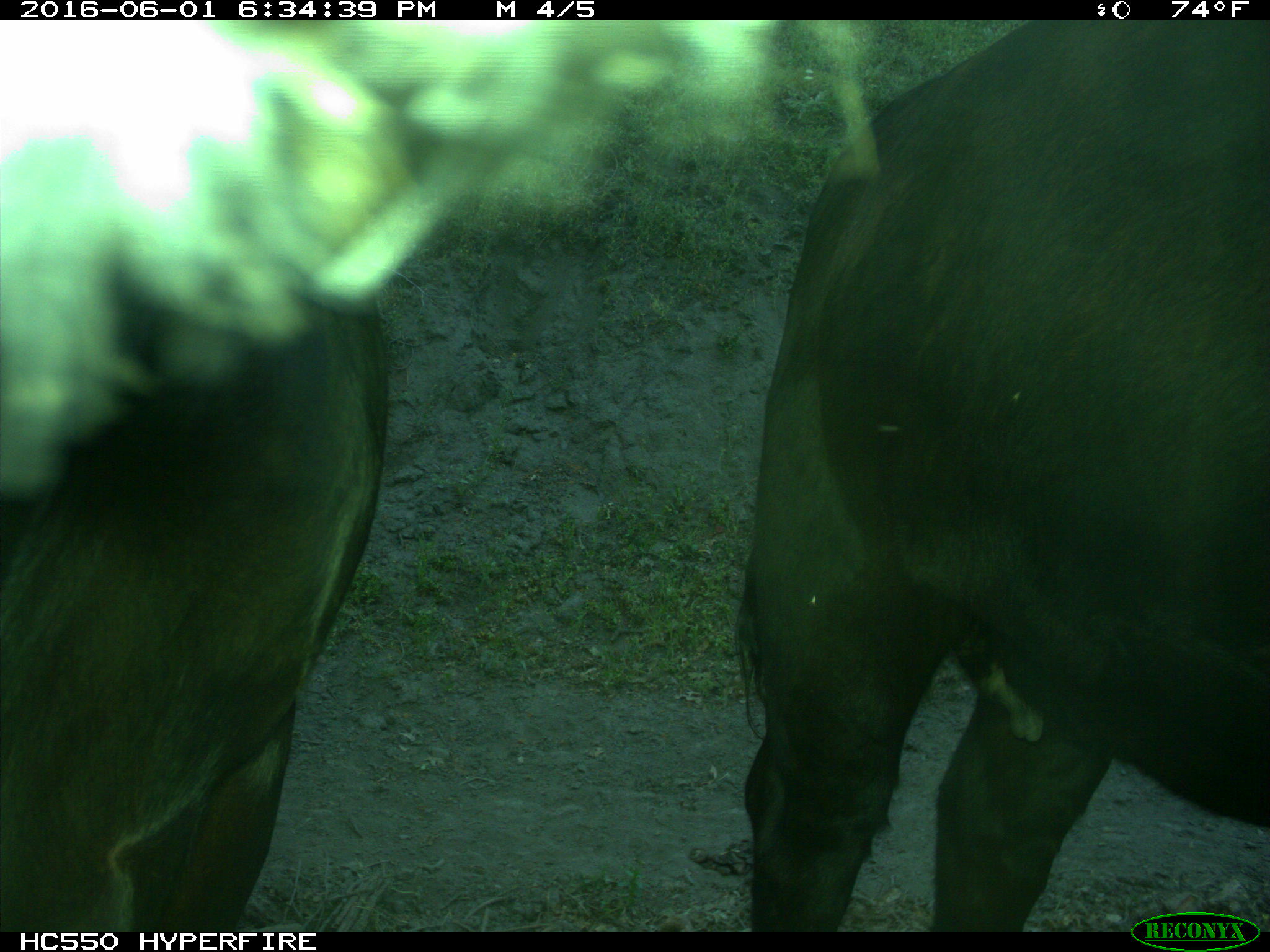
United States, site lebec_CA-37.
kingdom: Animalia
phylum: Chordata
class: Mammalia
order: Artiodactyla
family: Bovidae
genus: Bos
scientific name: Bos taurus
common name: domestic cow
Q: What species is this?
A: Bos taurus (domestic cow).